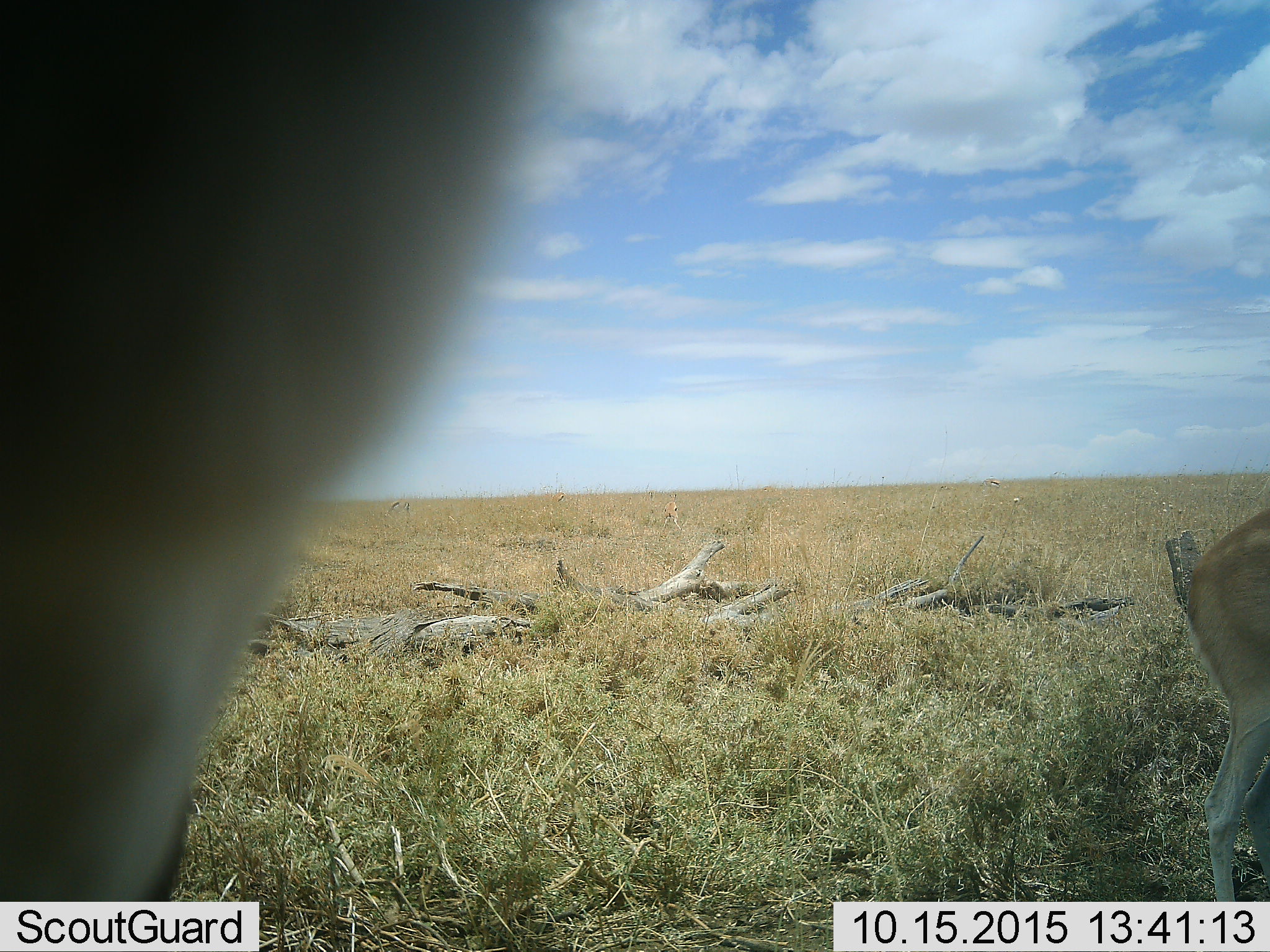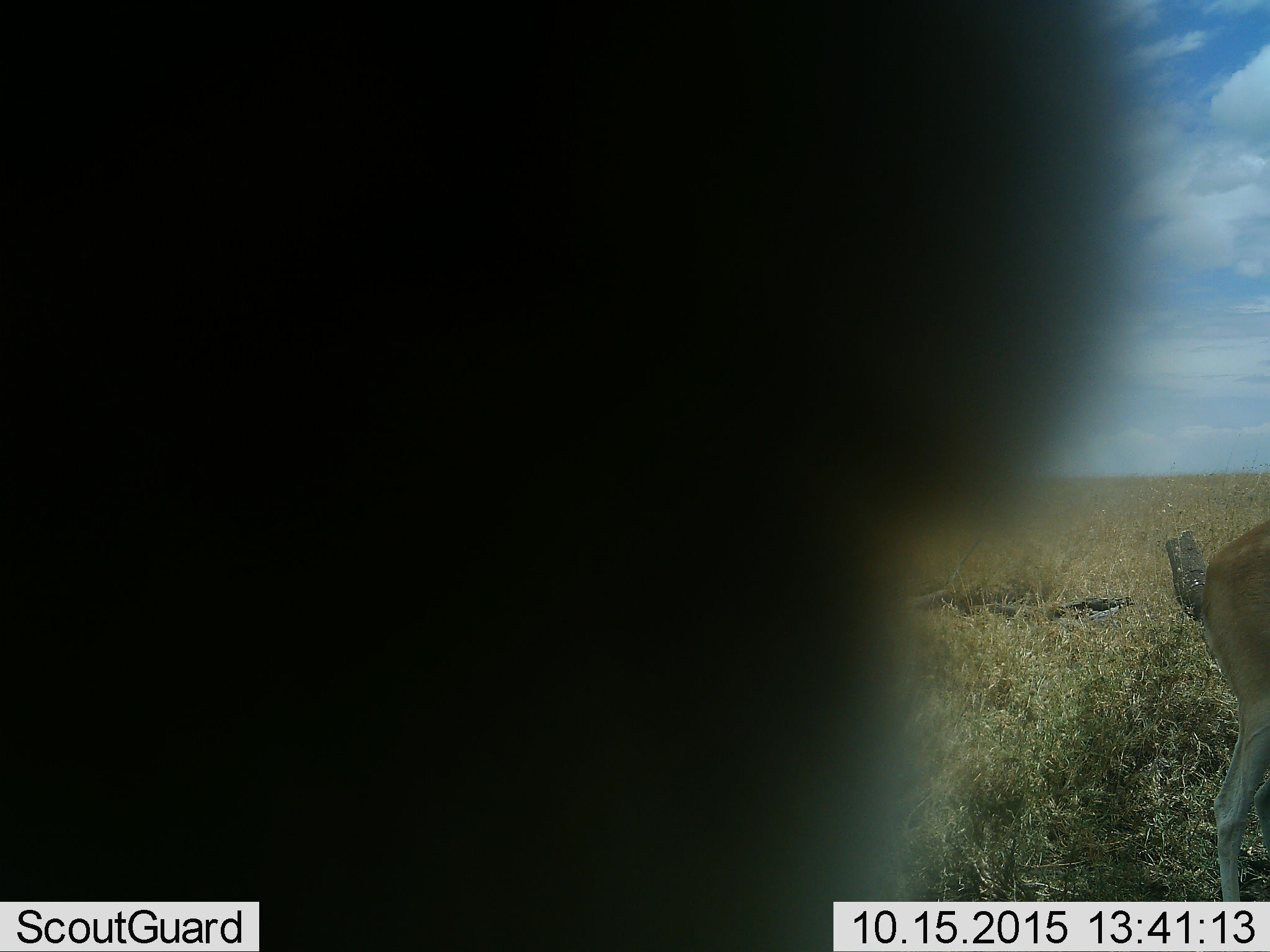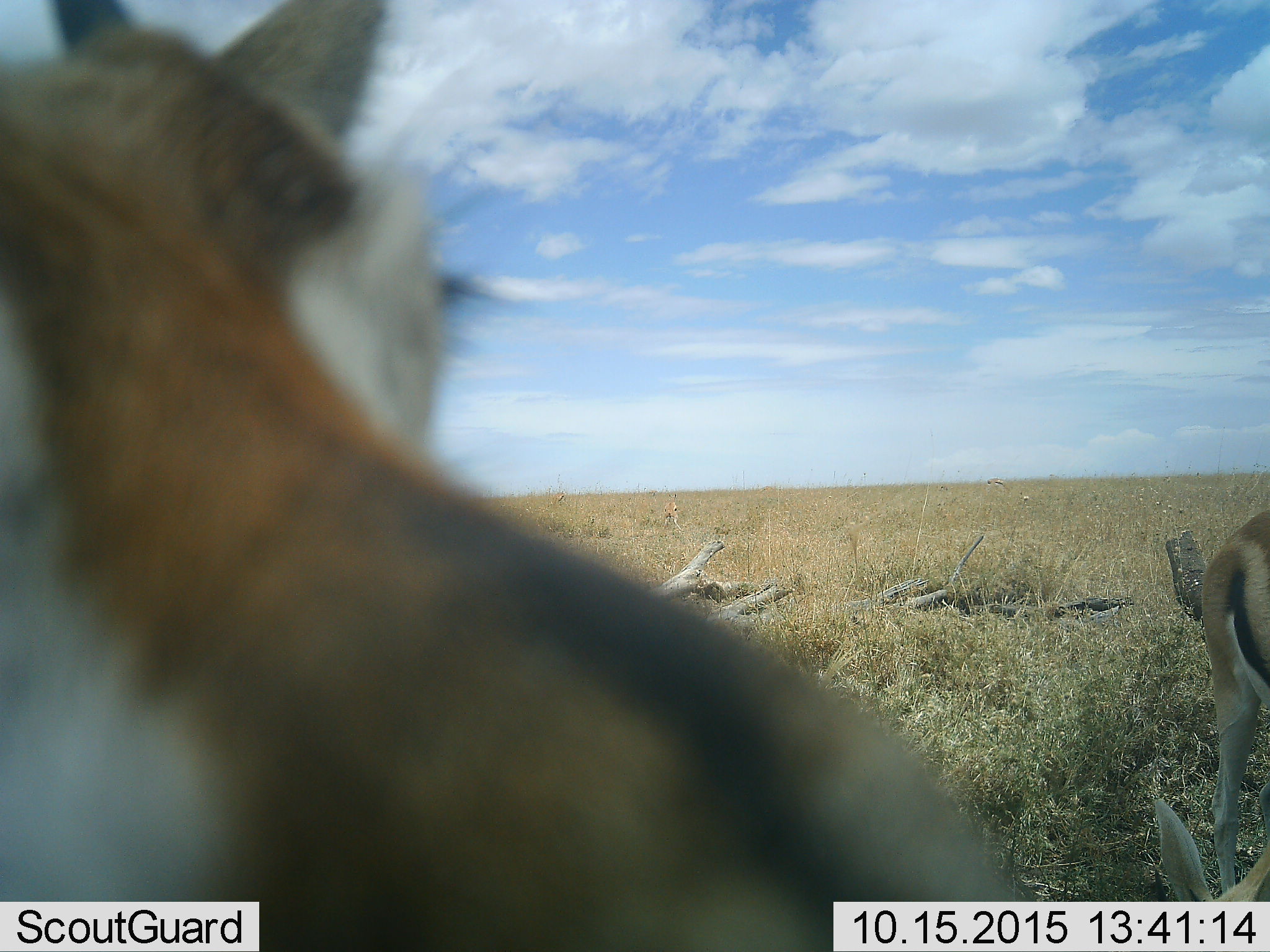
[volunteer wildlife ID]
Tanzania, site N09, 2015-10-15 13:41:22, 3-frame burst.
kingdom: Animalia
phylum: Chordata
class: Mammalia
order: Artiodactyla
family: Bovidae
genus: Eudorcas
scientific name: Eudorcas thomsonii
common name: thomson's gazelle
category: gazellethomsons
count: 3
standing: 71%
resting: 0%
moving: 43%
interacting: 0%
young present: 0%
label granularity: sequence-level